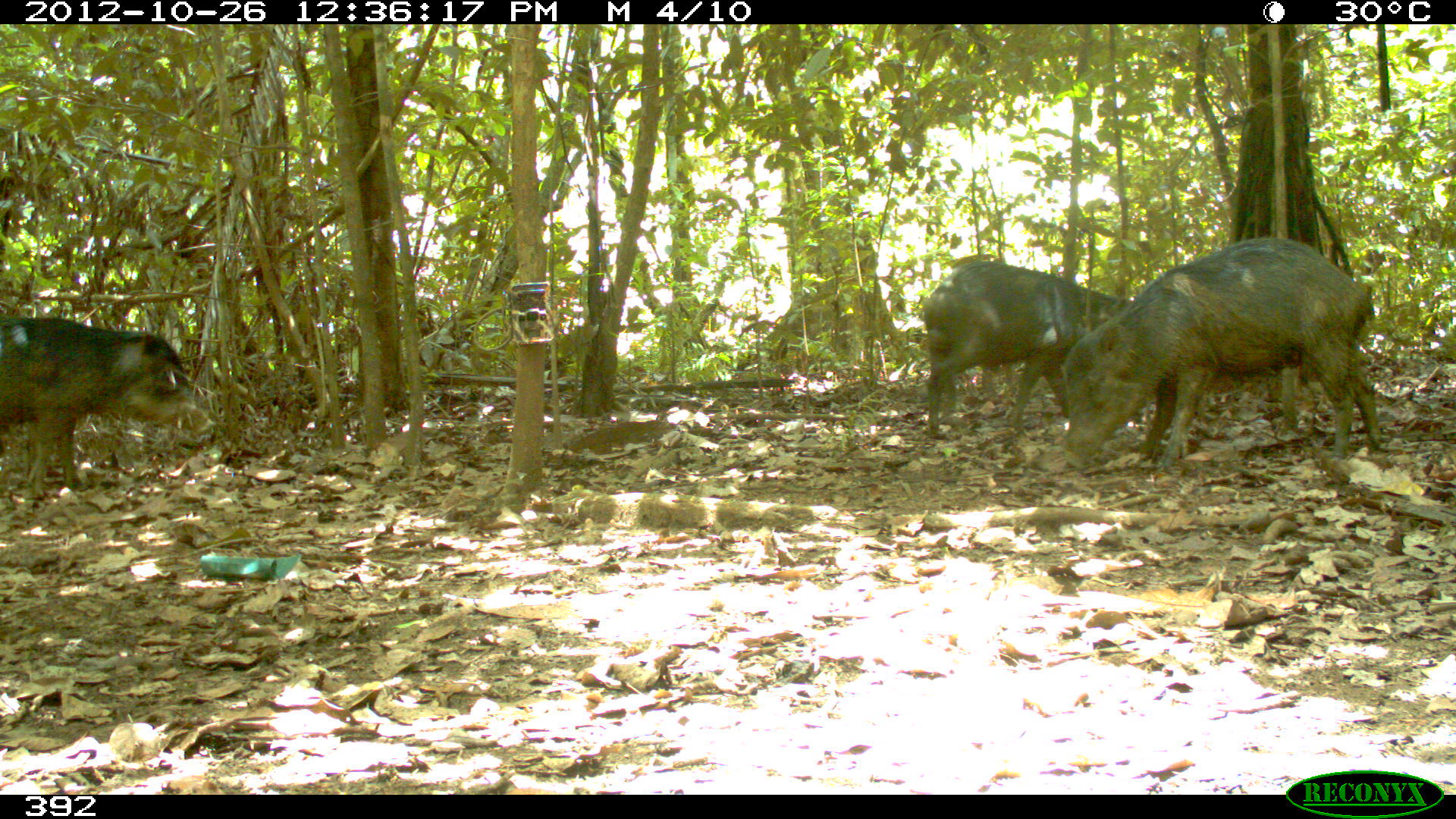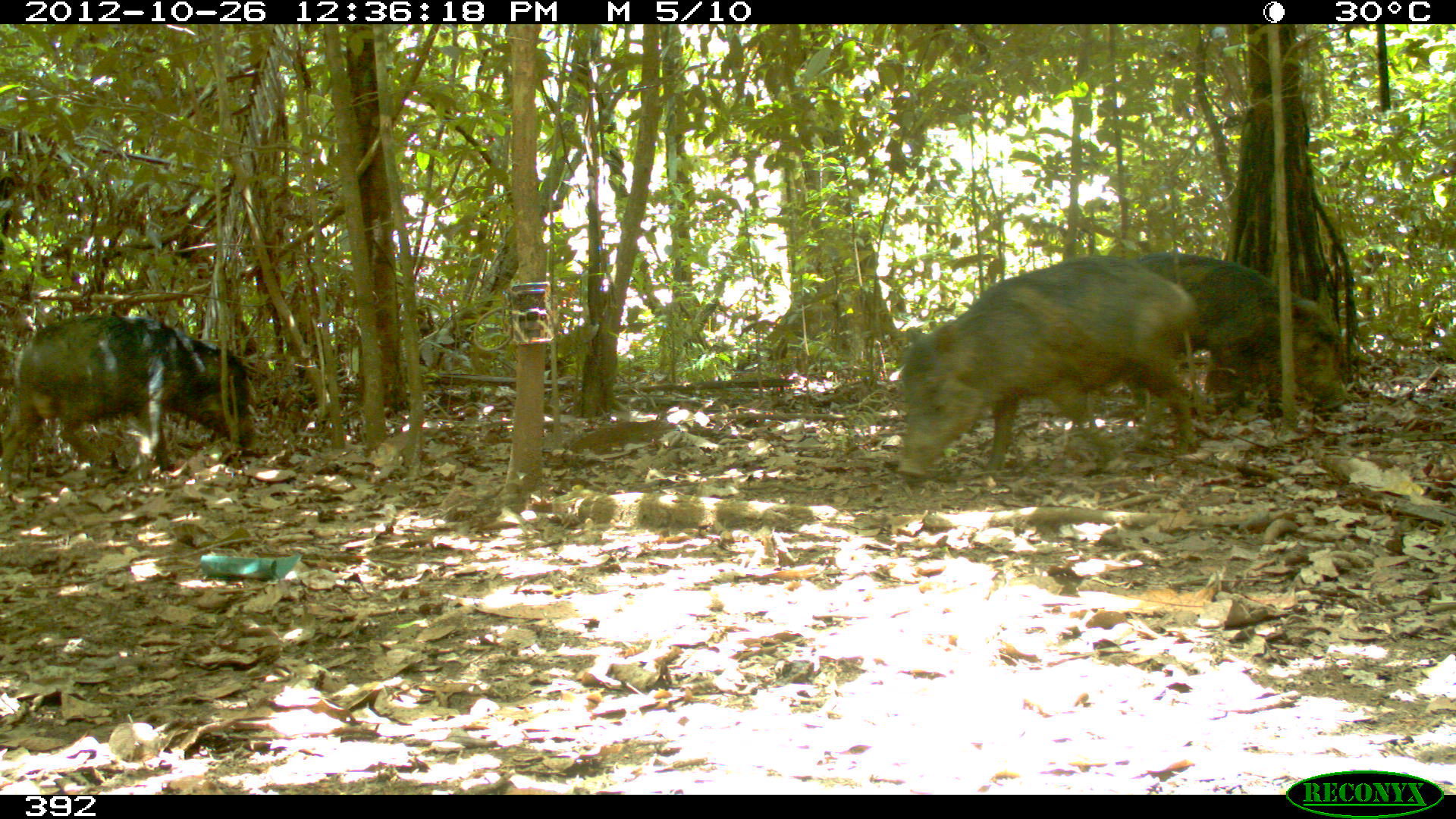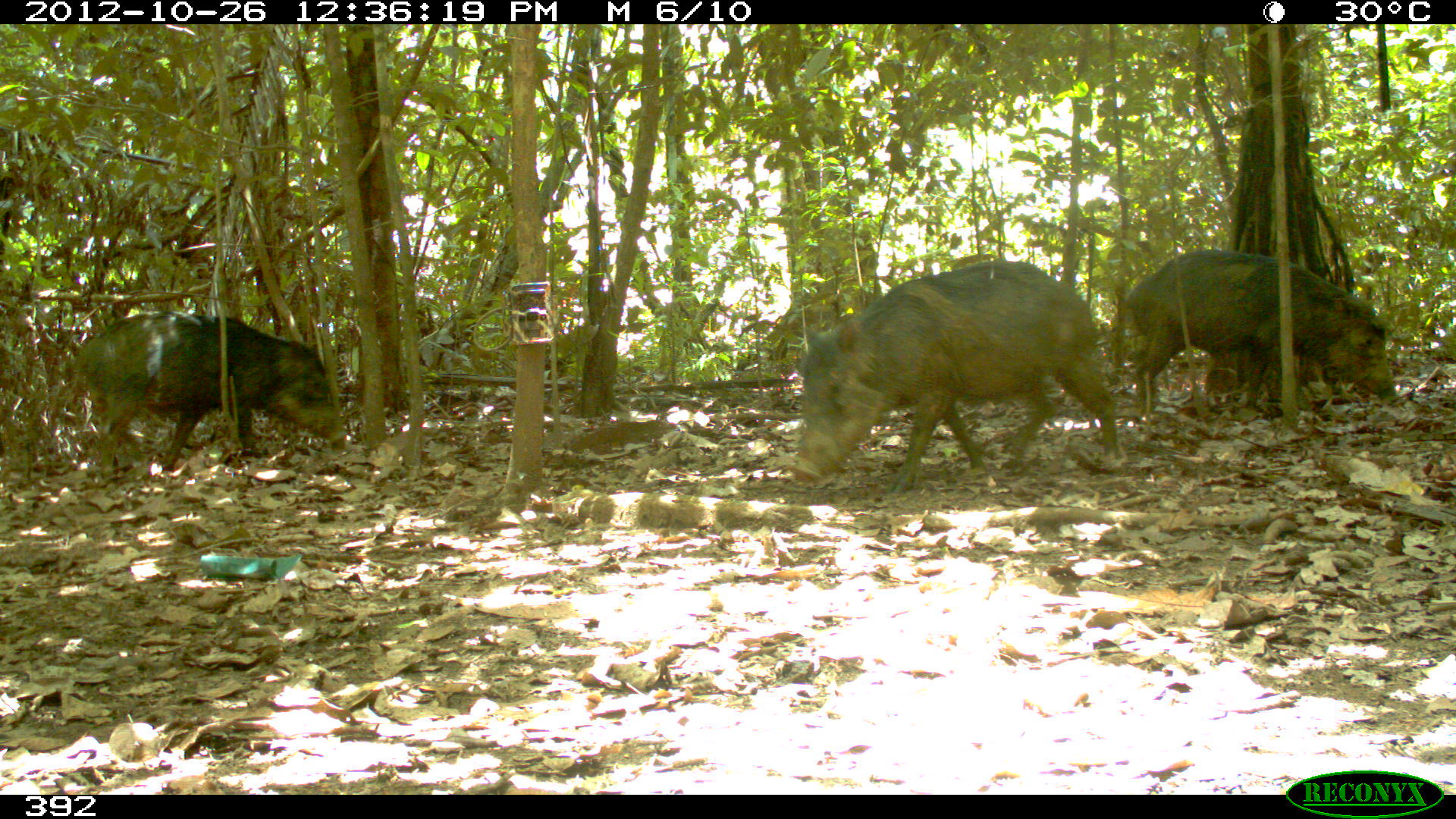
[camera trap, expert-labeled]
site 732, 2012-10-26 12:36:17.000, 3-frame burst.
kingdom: Animalia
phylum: Chordata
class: Mammalia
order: Artiodactyla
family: Tayassuidae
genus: Tayassu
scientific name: Tayassu pecari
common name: white-lipped peccary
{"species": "Tayassu pecari (white-lipped peccary)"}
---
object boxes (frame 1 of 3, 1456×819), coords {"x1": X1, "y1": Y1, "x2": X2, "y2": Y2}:
tayassu pecari: {"x1": 1059, "y1": 237, "x2": 1385, "y2": 473}; {"x1": 917, "y1": 259, "x2": 1169, "y2": 436}; {"x1": 0, "y1": 317, "x2": 214, "y2": 500}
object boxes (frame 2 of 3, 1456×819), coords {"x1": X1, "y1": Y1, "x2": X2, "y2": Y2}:
tayassu pecari: {"x1": 889, "y1": 253, "x2": 1198, "y2": 475}; {"x1": 1092, "y1": 250, "x2": 1345, "y2": 444}; {"x1": 0, "y1": 314, "x2": 256, "y2": 492}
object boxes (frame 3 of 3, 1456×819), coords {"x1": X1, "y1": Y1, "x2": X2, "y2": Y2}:
tayassu pecari: {"x1": 788, "y1": 258, "x2": 1123, "y2": 493}; {"x1": 70, "y1": 313, "x2": 347, "y2": 481}; {"x1": 1127, "y1": 250, "x2": 1395, "y2": 423}